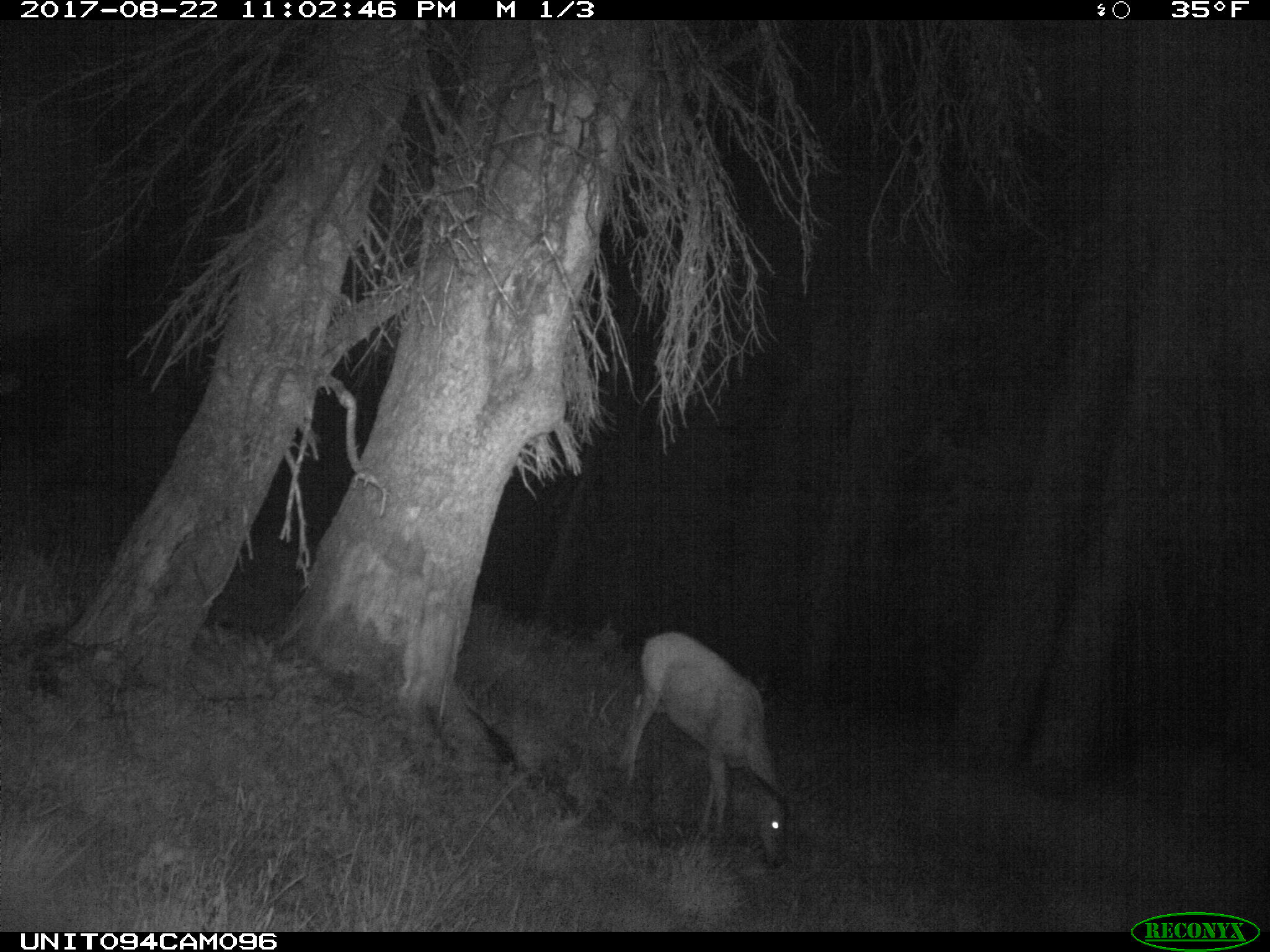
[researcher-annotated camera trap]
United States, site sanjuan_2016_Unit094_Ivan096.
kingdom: Animalia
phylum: Chordata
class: Mammalia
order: Artiodactyla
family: Cervidae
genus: Odocoileus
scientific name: Odocoileus hemionus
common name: mule deer